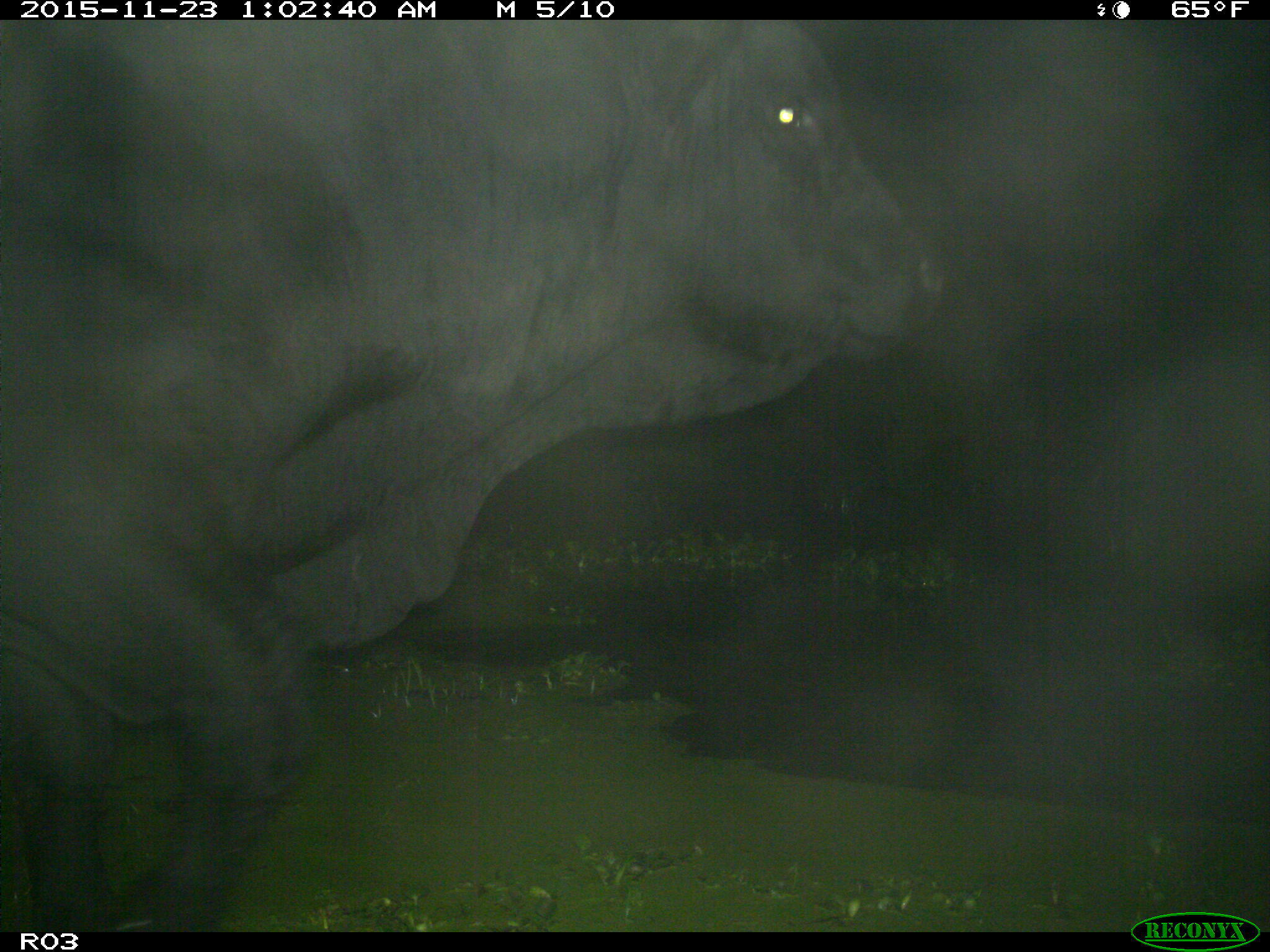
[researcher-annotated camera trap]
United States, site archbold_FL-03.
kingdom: Animalia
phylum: Chordata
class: Mammalia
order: Artiodactyla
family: Bovidae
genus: Bos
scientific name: Bos taurus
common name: domestic cow